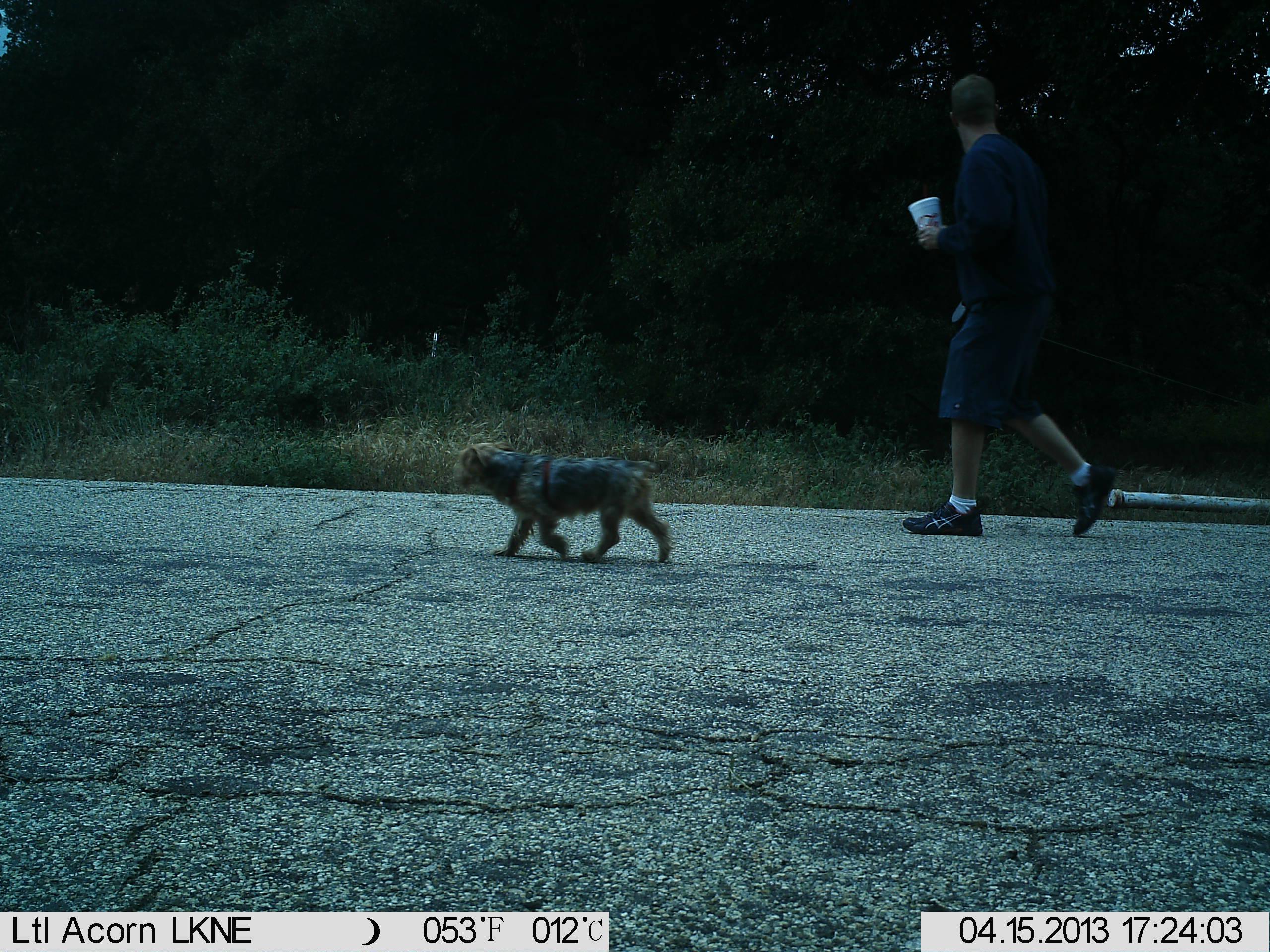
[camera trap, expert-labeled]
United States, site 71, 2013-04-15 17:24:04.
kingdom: Animalia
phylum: Chordata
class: Mammalia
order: Carnivora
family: Canidae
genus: Canis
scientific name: Canis familiaris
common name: domestic dog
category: dog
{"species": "dog (domestic dog) (Canis familiaris)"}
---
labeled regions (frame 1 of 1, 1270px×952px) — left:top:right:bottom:
dog: 454:440:674:565